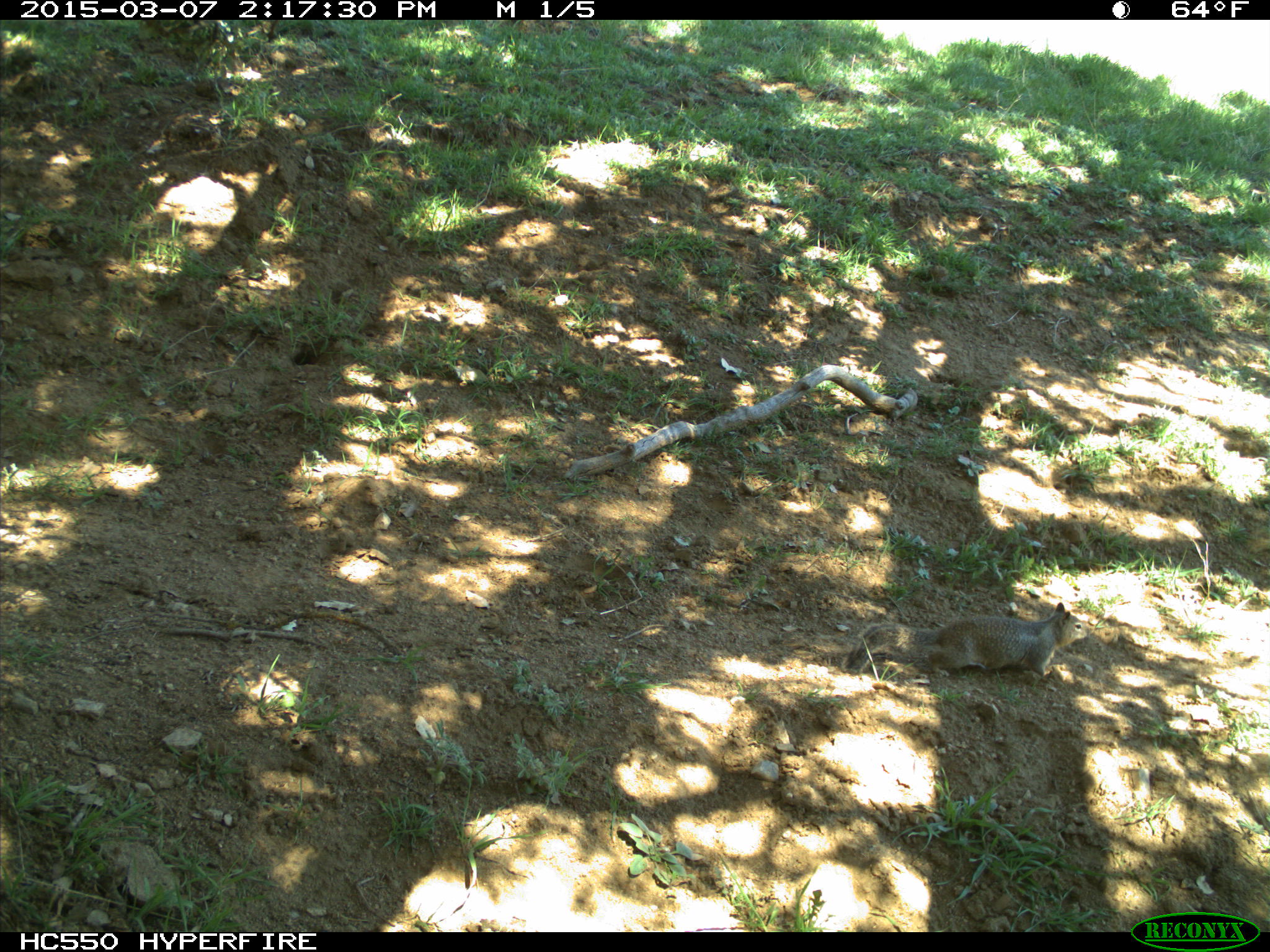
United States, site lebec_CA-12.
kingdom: Animalia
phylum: Chordata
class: Mammalia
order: Rodentia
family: Sciuridae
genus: Otospermophilus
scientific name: Otospermophilus beecheyi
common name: california ground squirrel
Otospermophilus beecheyi (california ground squirrel).